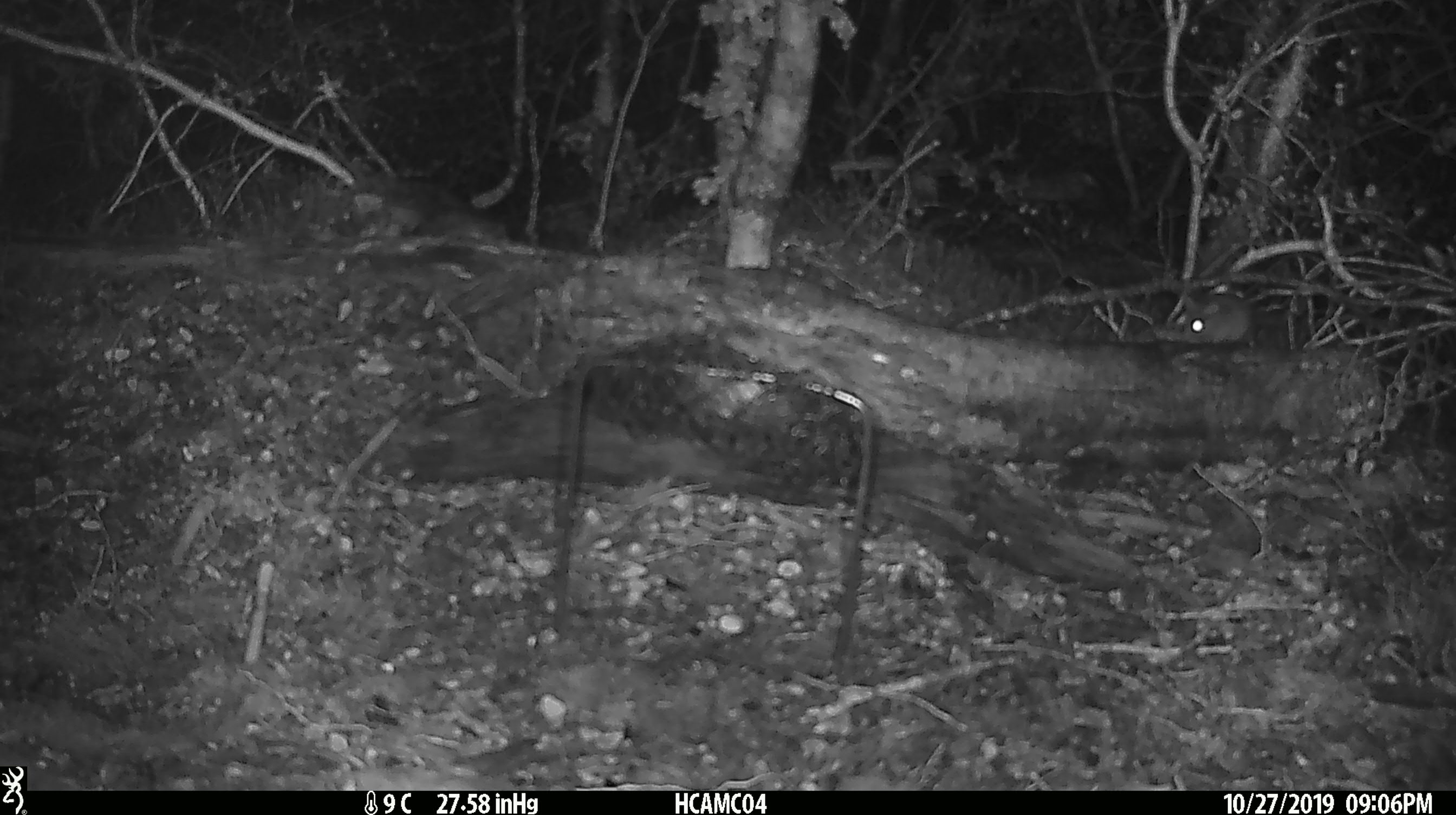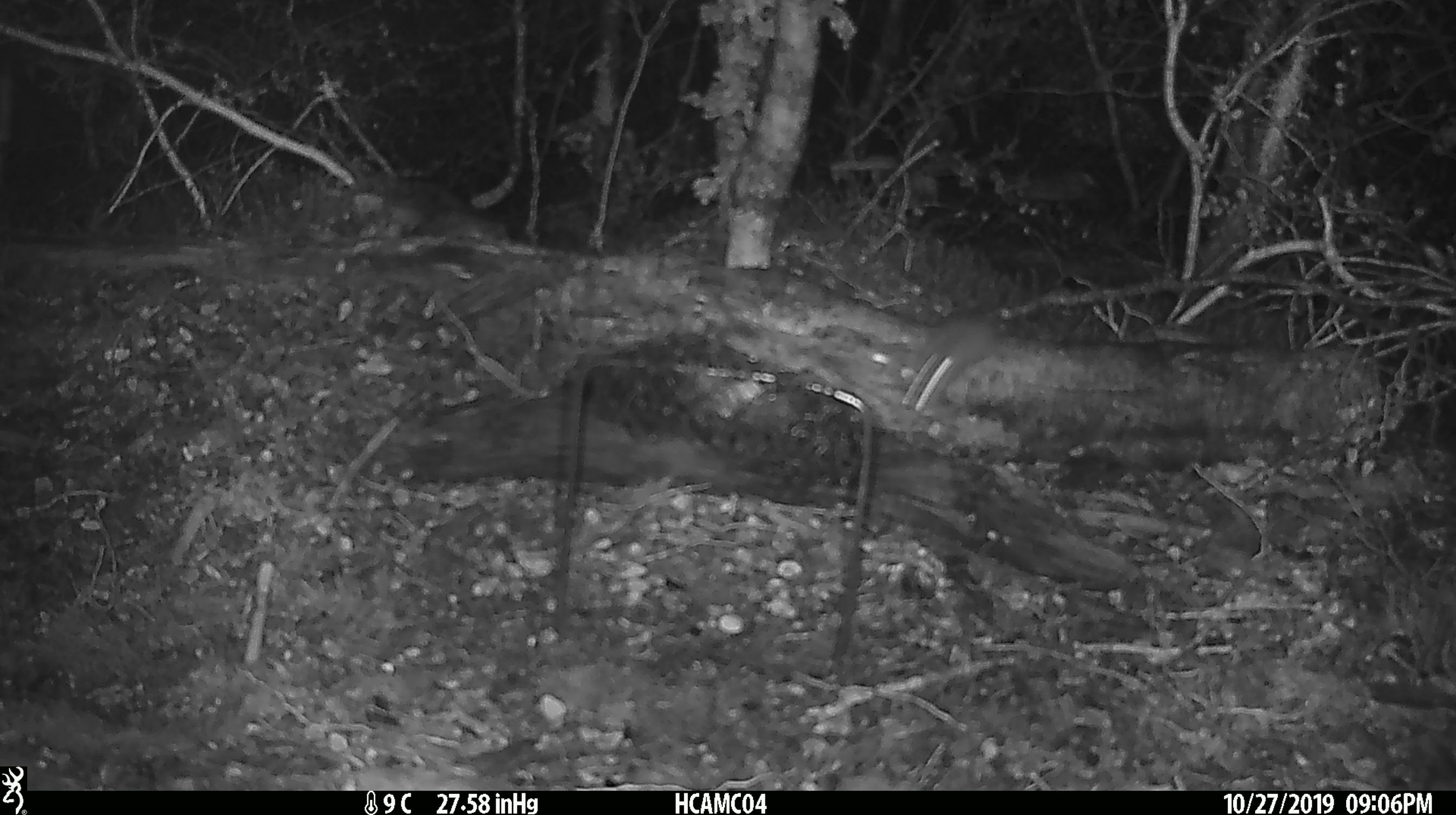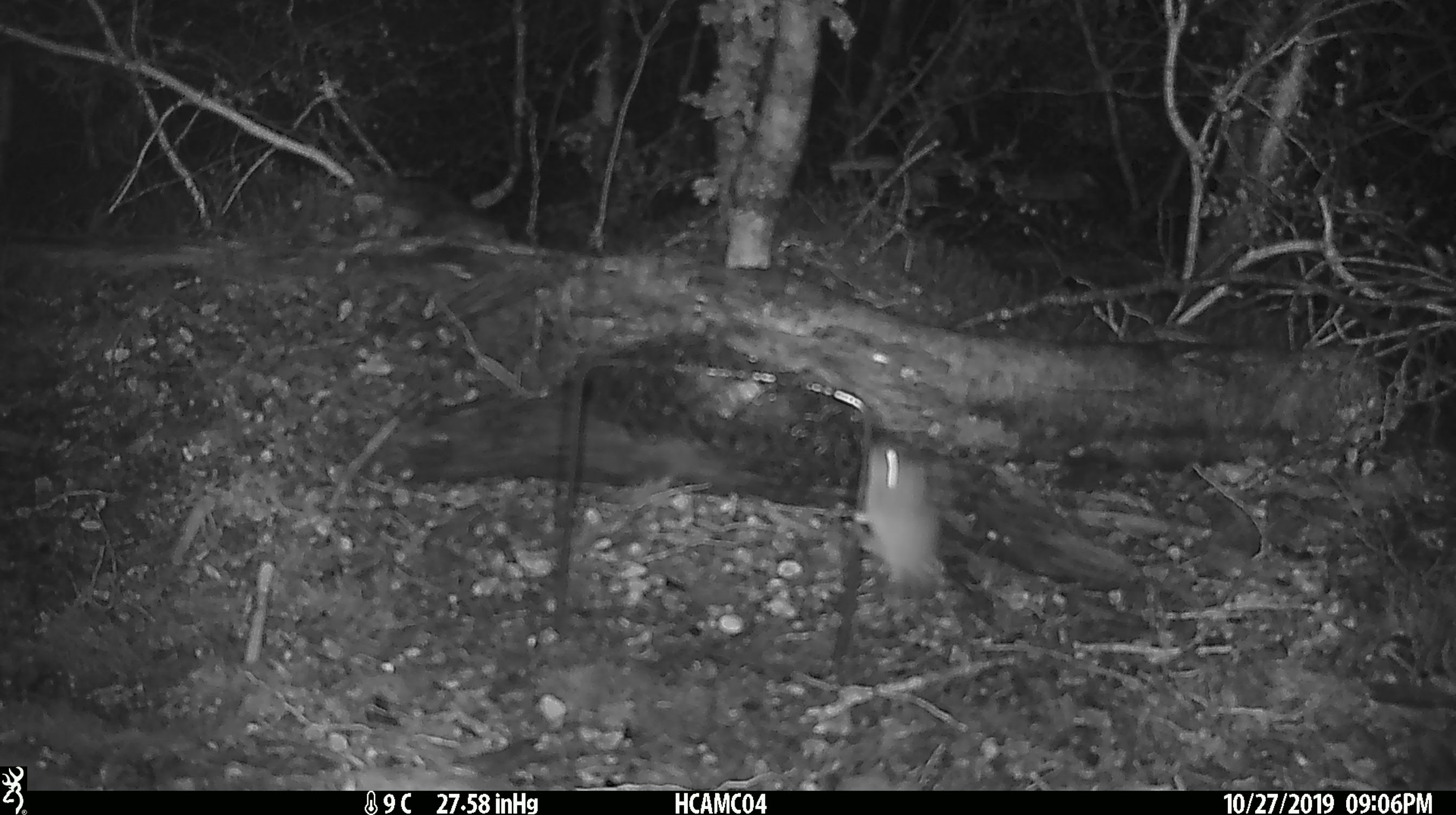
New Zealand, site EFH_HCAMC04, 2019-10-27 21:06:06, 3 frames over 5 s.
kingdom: Animalia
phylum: Chordata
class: Mammalia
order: Rodentia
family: Muridae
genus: Mus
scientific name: Mus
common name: mouse